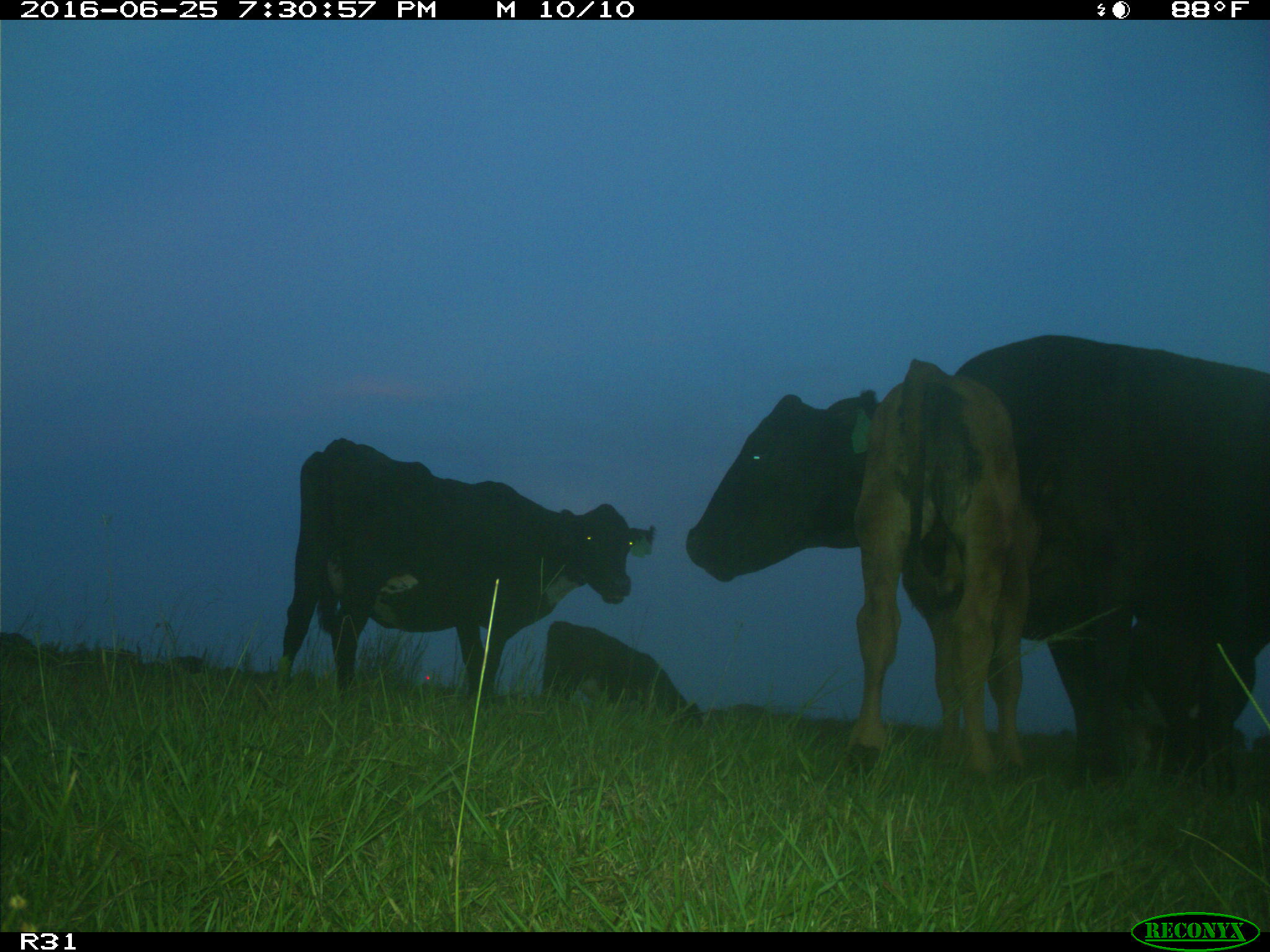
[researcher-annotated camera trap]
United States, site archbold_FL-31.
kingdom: Animalia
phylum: Chordata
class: Mammalia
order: Artiodactyla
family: Bovidae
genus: Bos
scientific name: Bos taurus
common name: domestic cow